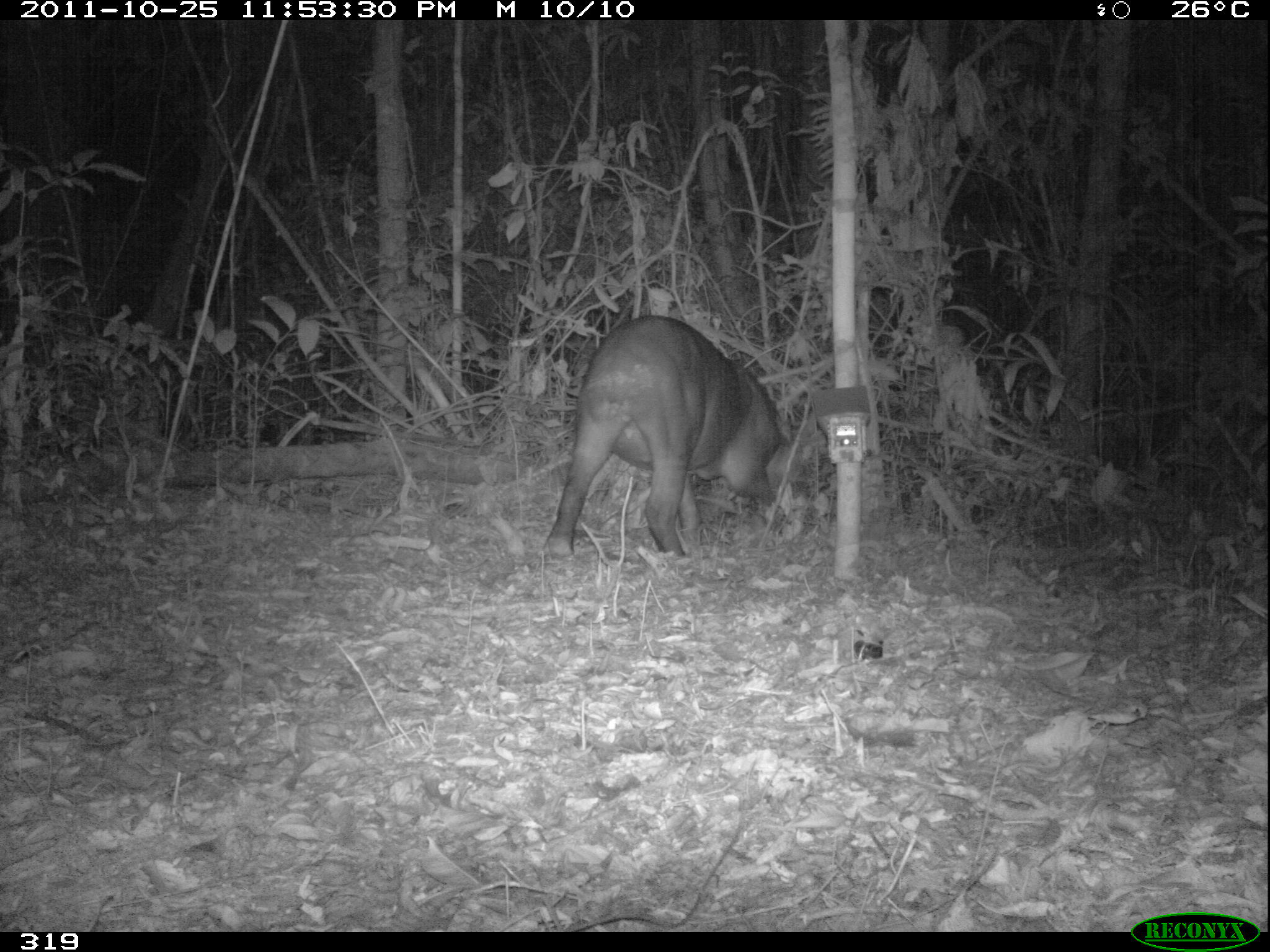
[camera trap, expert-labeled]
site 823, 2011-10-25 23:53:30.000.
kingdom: Animalia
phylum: Chordata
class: Mammalia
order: Perissodactyla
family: Tapiridae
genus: Tapirus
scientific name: Tapirus terrestris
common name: south american tapir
Tapirus terrestris (south american tapir).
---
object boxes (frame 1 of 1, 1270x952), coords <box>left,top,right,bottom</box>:
tapirus terrestris: <box>540,315,782,559</box>